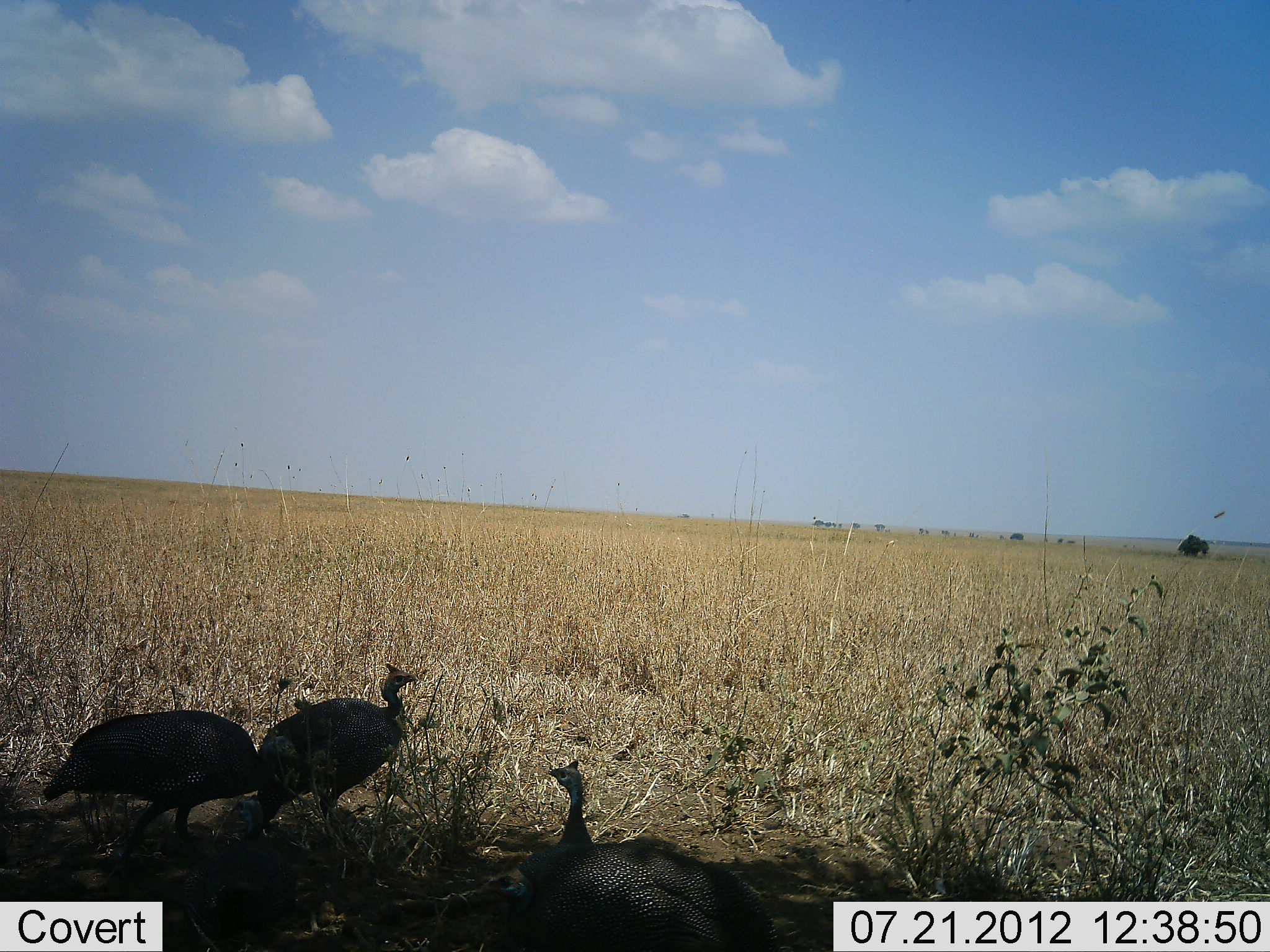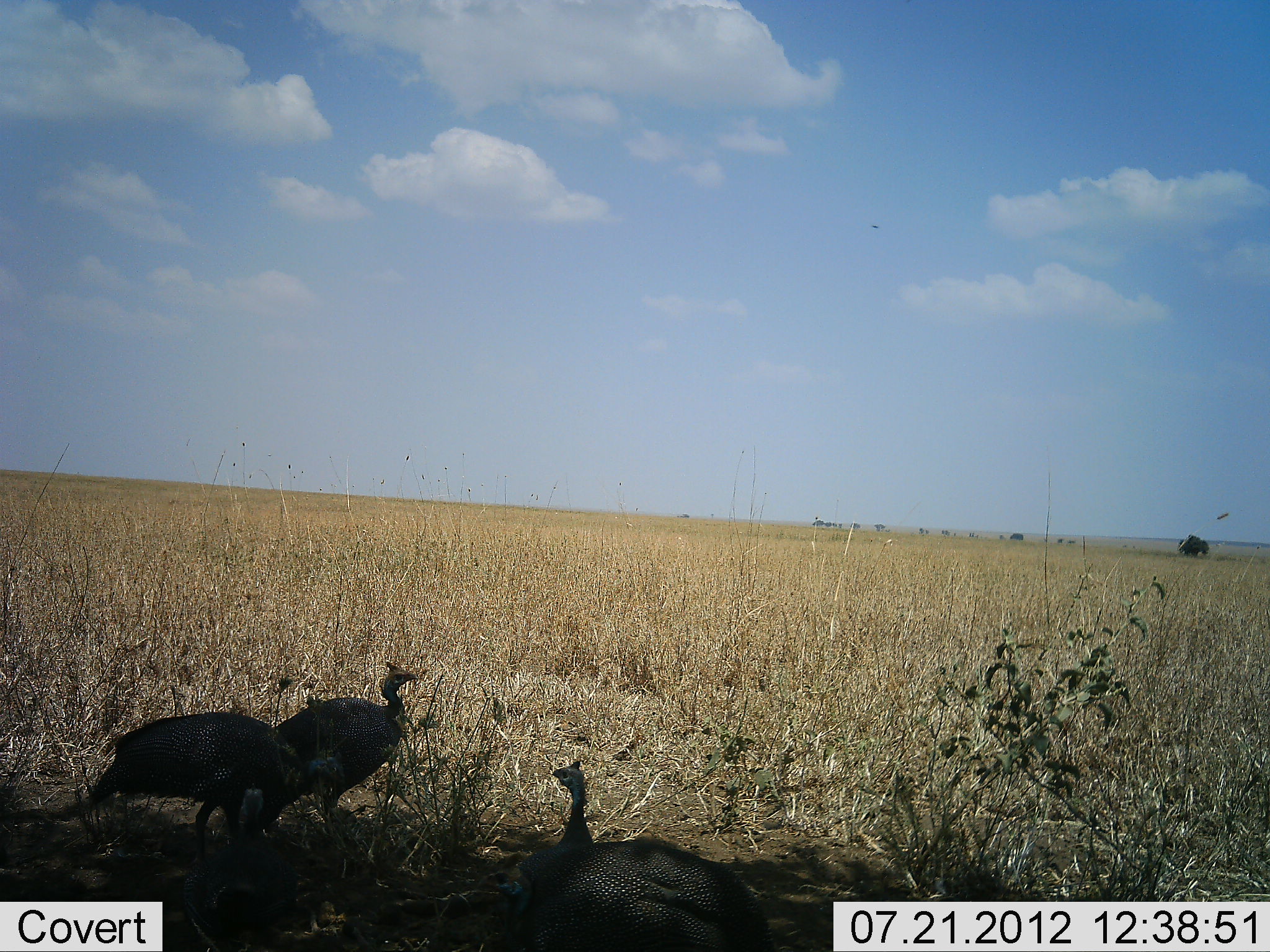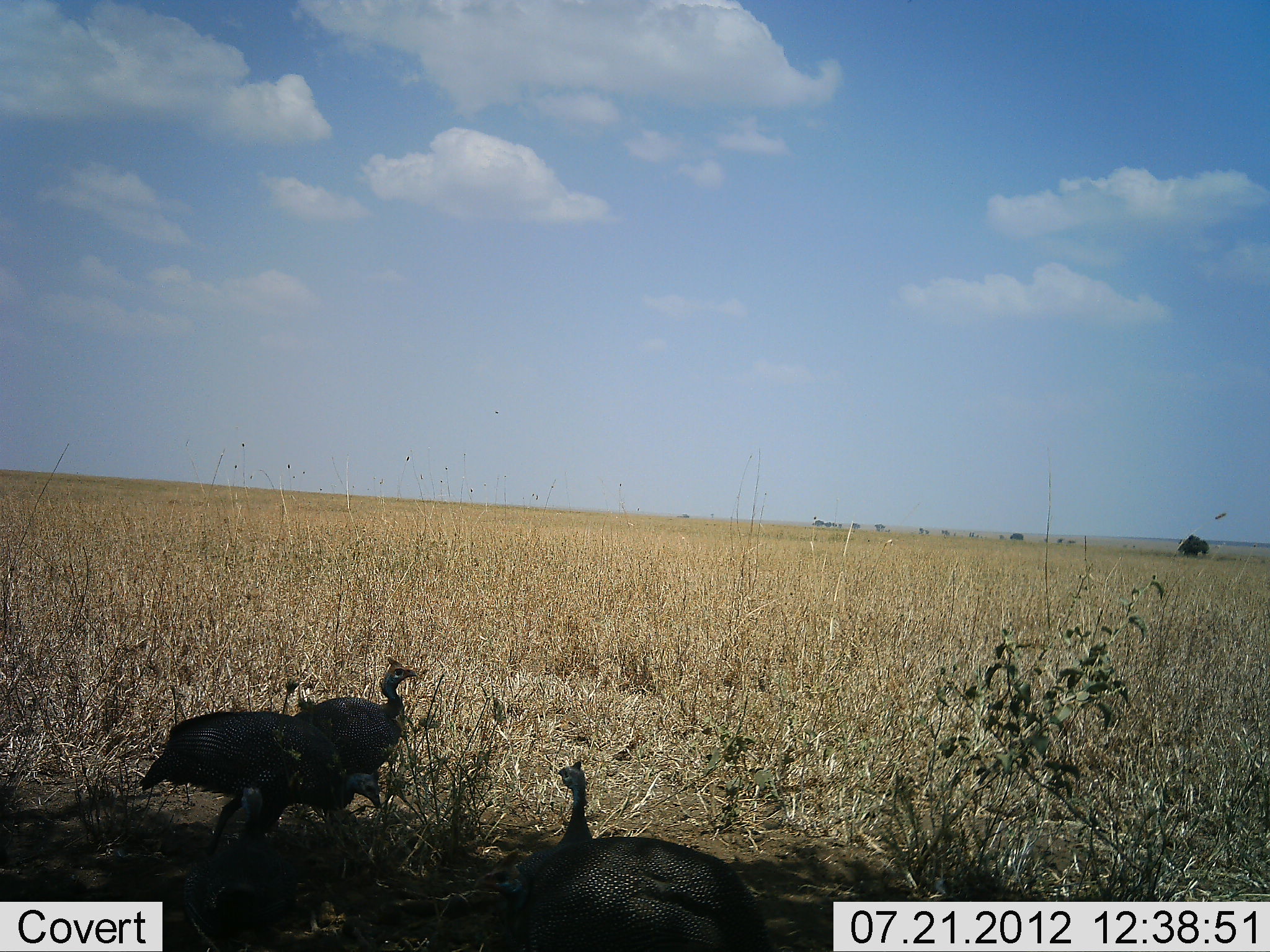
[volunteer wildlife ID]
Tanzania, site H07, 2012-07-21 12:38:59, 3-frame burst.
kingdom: Animalia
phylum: Chordata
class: Aves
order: Galliformes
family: Numididae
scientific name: Numididae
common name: guinea fowl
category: guineafowl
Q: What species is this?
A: Guineafowl (guinea fowl) (Numididae).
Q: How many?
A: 3.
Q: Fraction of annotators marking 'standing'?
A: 80%.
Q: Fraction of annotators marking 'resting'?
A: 60%.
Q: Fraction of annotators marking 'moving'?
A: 40%.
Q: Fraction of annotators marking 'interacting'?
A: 0%.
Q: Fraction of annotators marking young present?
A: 0%.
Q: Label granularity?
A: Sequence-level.